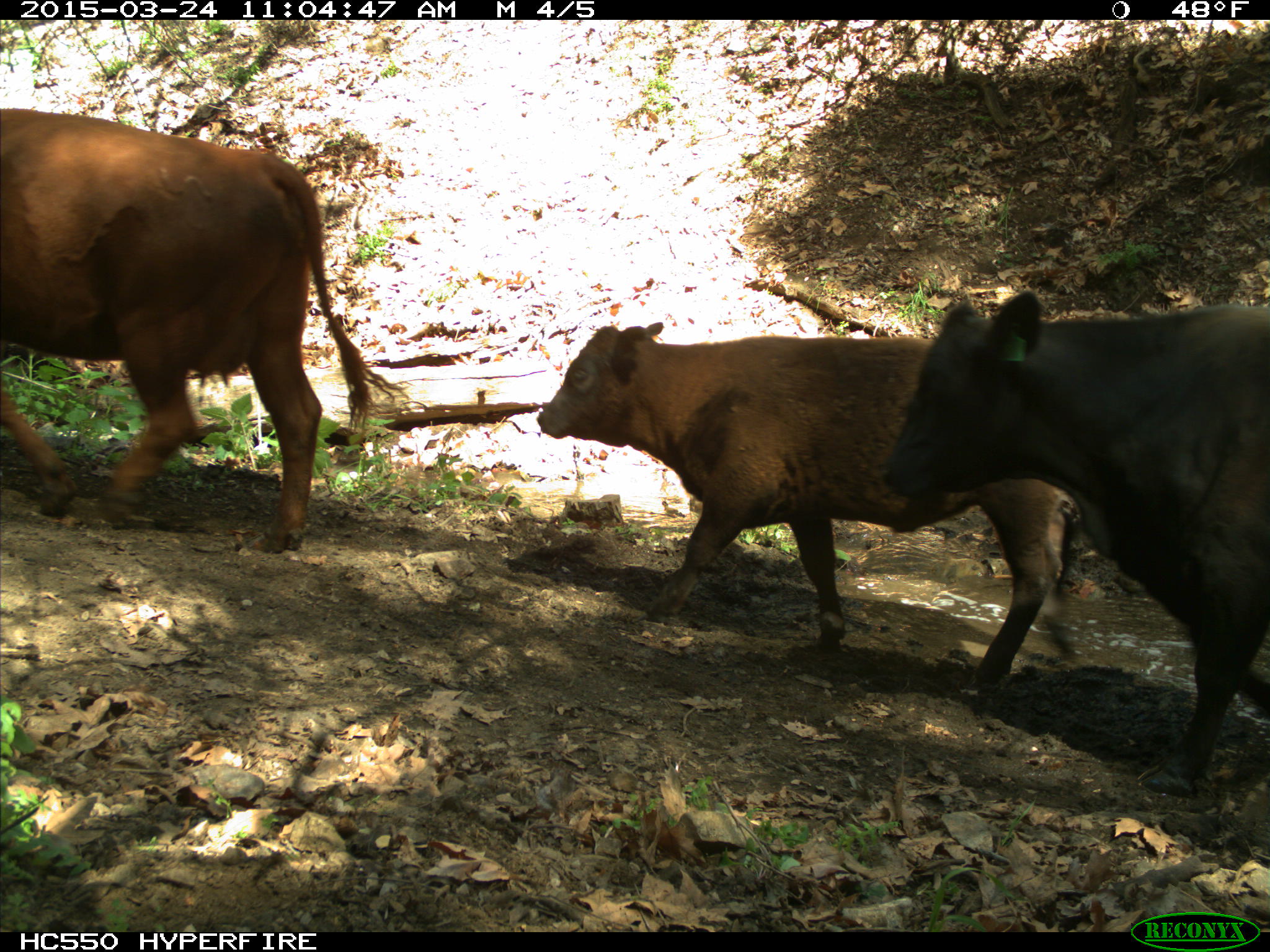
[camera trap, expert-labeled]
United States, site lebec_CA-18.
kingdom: Animalia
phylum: Chordata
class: Mammalia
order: Artiodactyla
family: Bovidae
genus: Bos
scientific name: Bos taurus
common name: domestic cow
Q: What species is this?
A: Bos taurus (domestic cow).